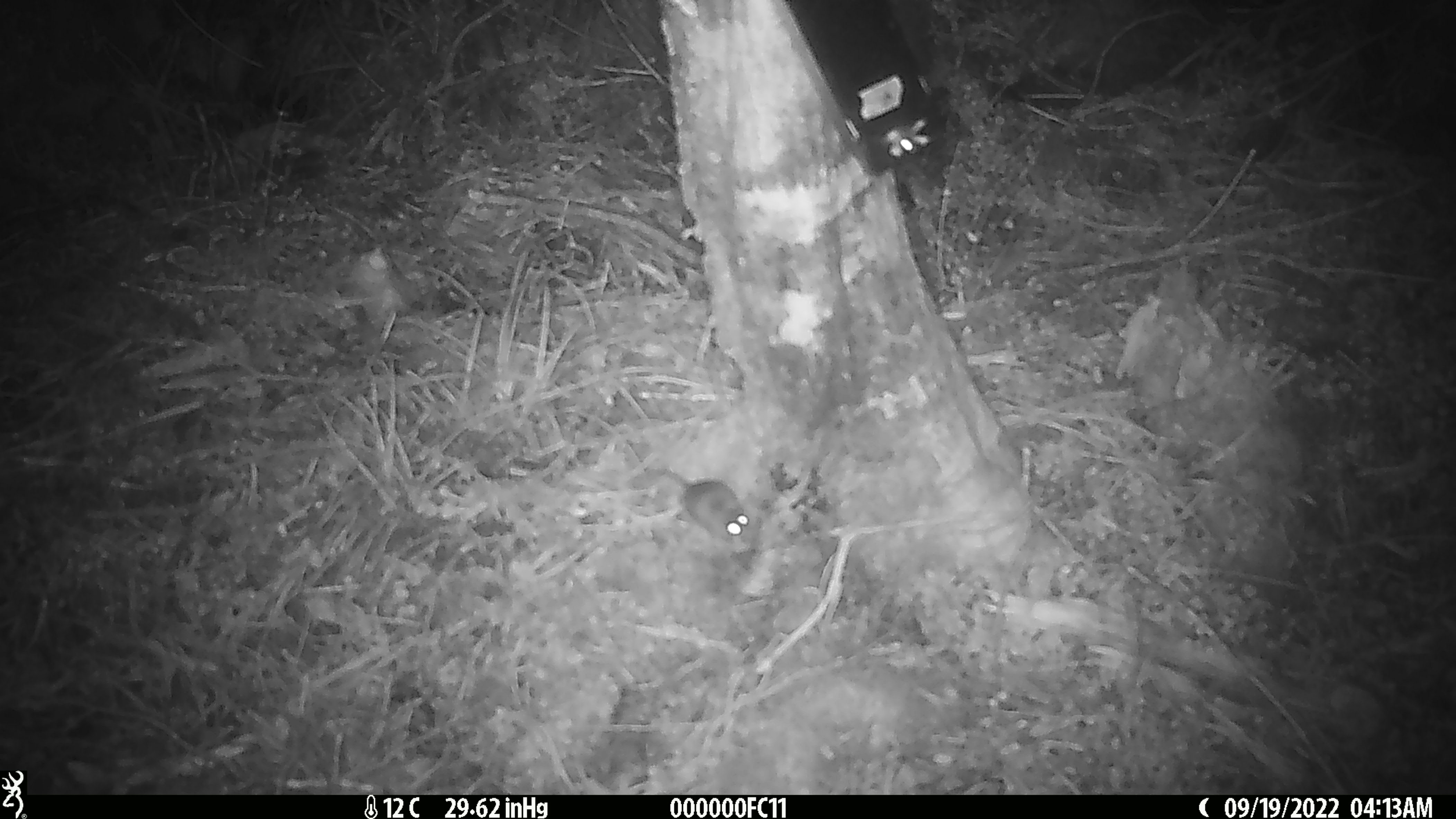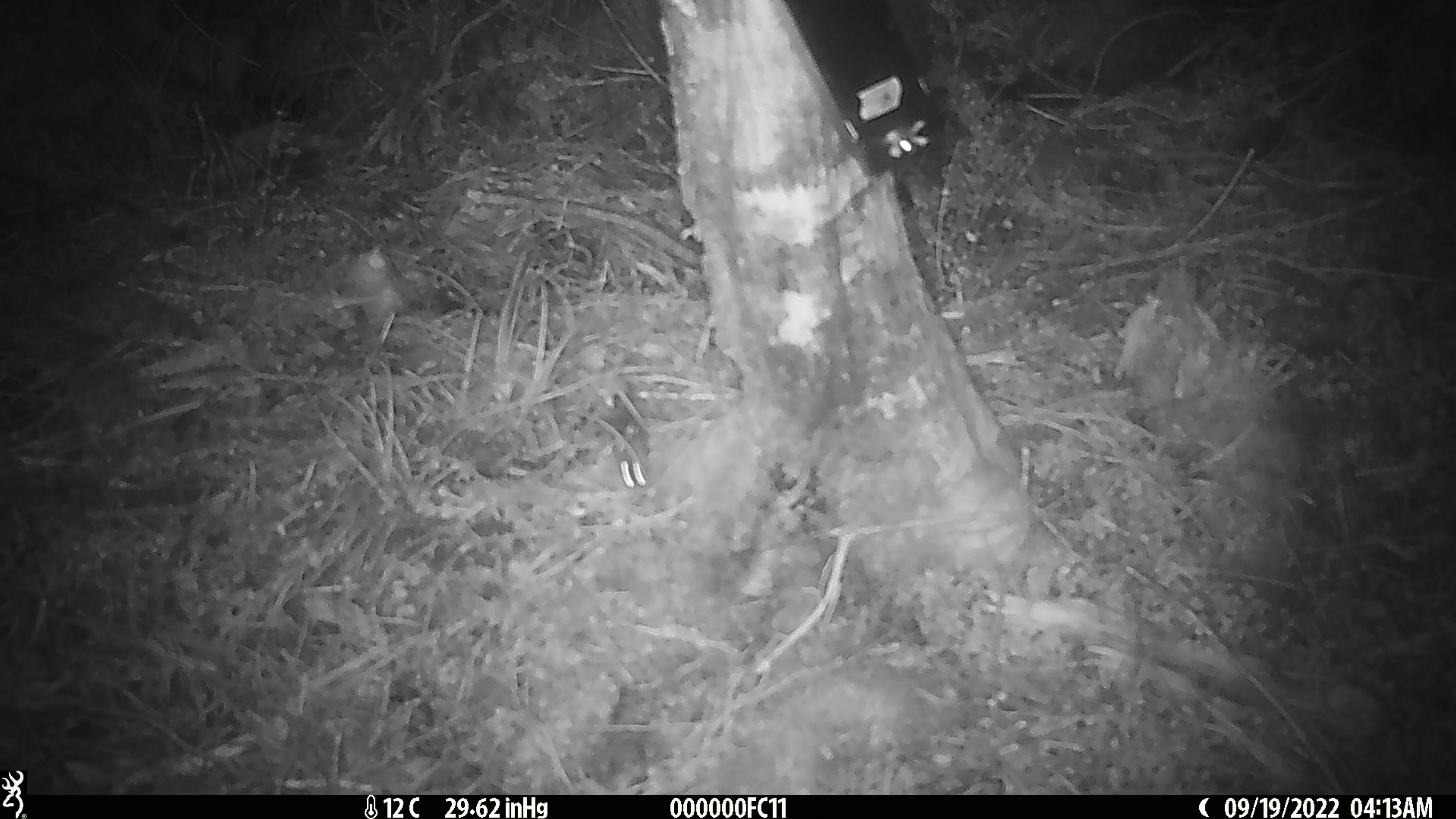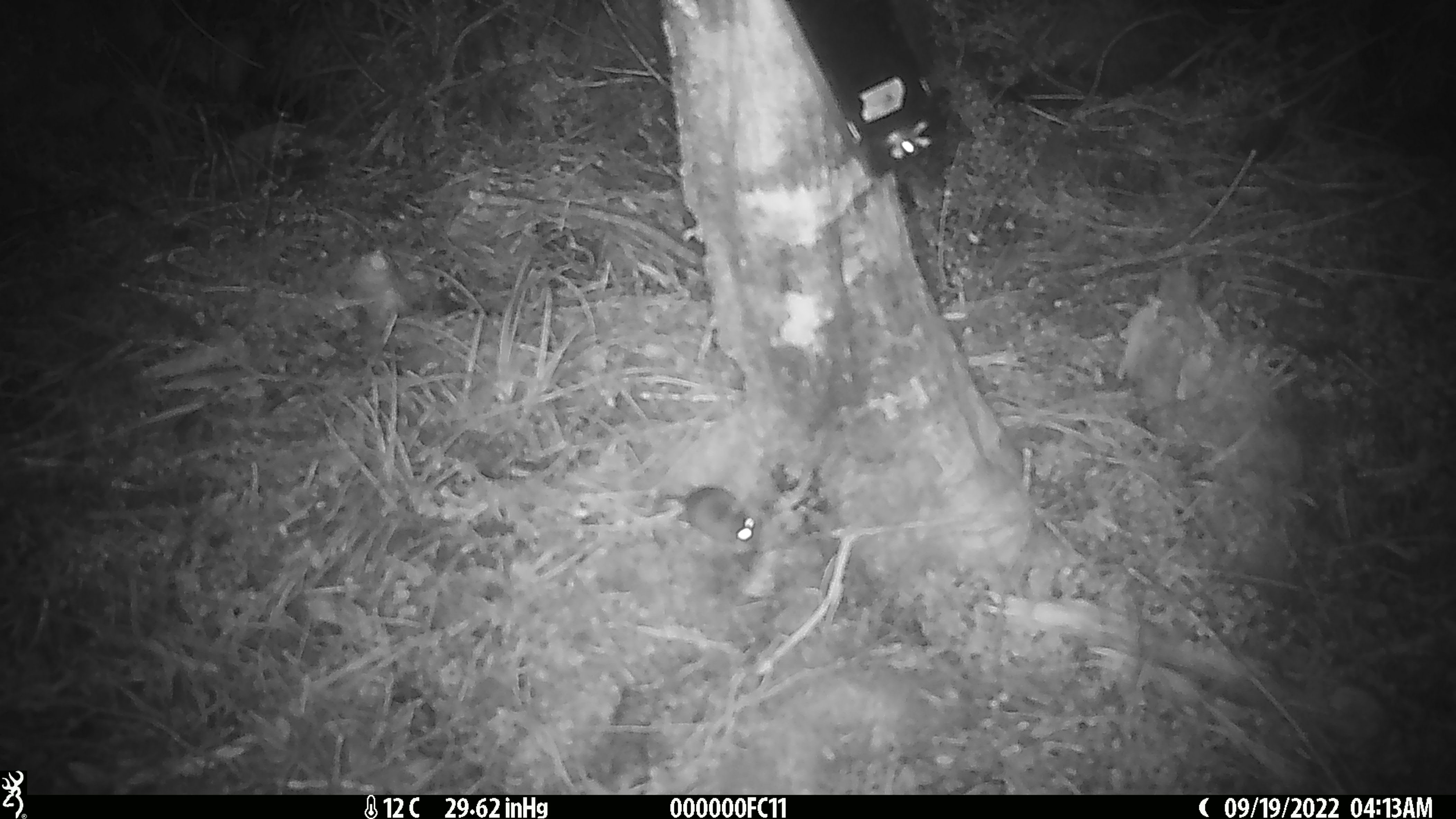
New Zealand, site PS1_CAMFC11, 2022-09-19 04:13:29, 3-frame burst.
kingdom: Animalia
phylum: Chordata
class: Mammalia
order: Rodentia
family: Muridae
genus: Mus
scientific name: Mus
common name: mouse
Mouse (Mus).